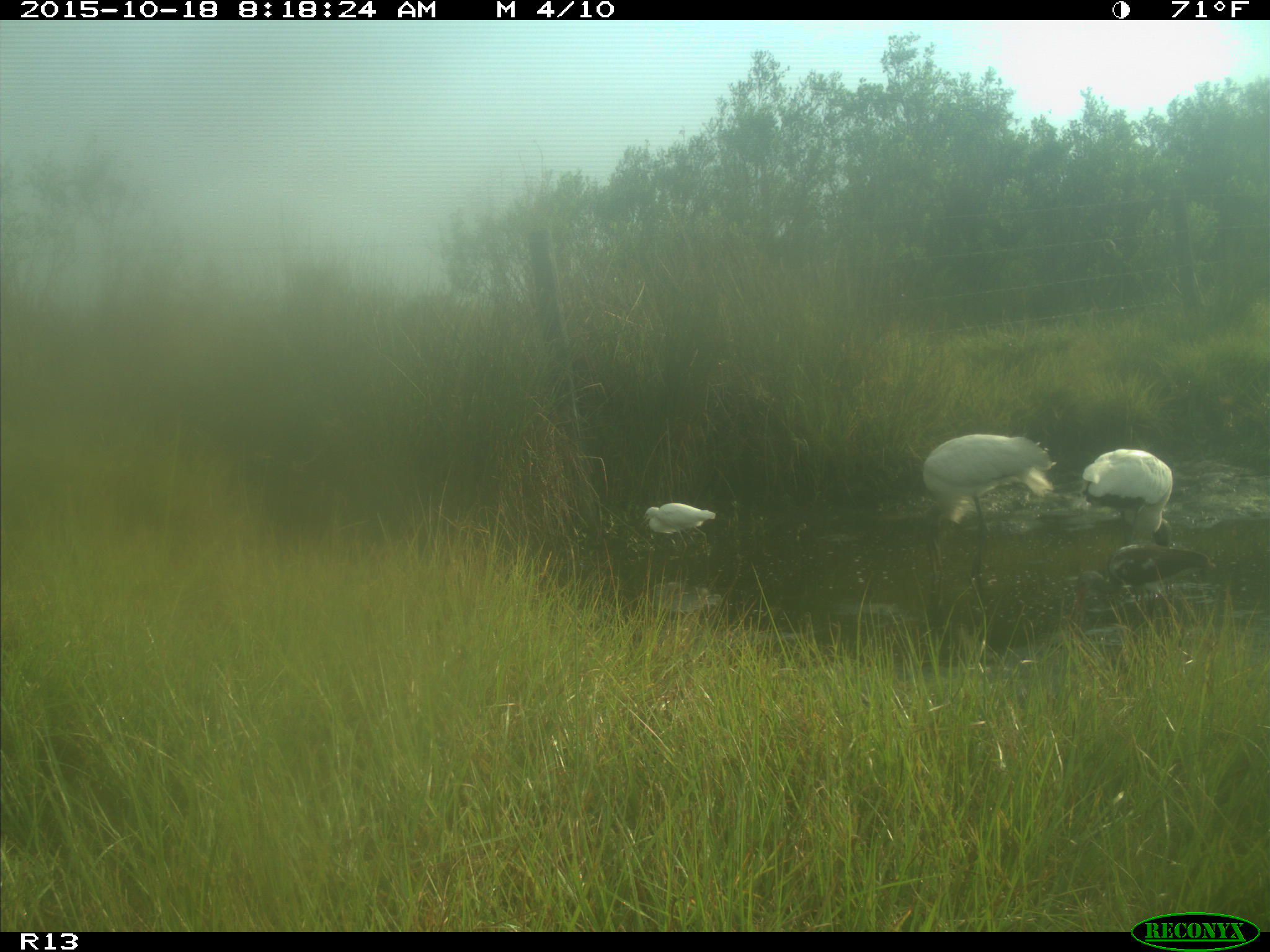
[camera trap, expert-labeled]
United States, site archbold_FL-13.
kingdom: Animalia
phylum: Chordata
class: Aves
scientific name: Aves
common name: birds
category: unidentified bird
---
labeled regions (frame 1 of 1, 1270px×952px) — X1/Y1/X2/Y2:
animal: 921/433/1057/576; 1067/541/1217/612; 1081/447/1175/546; 638/502/717/558